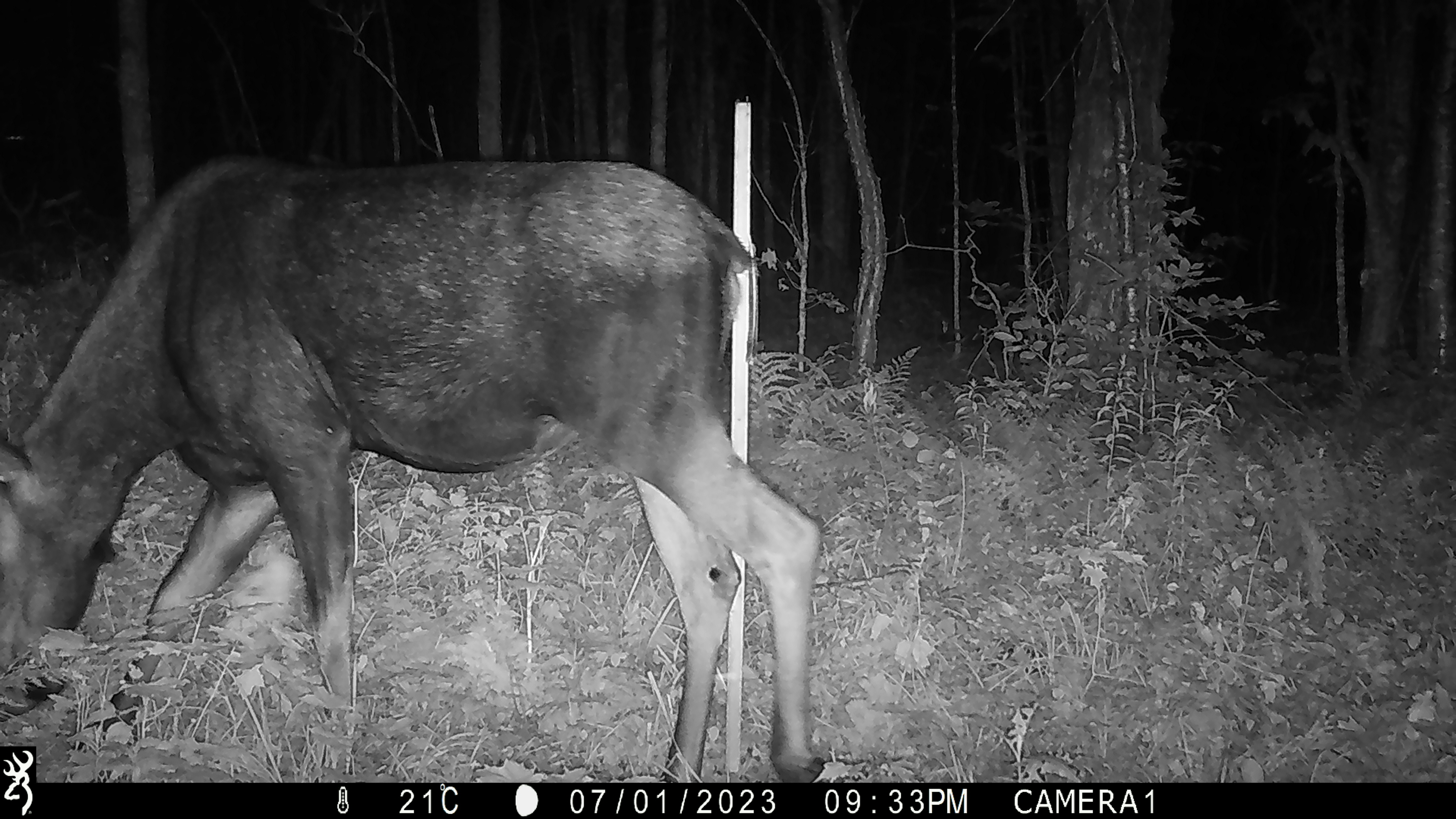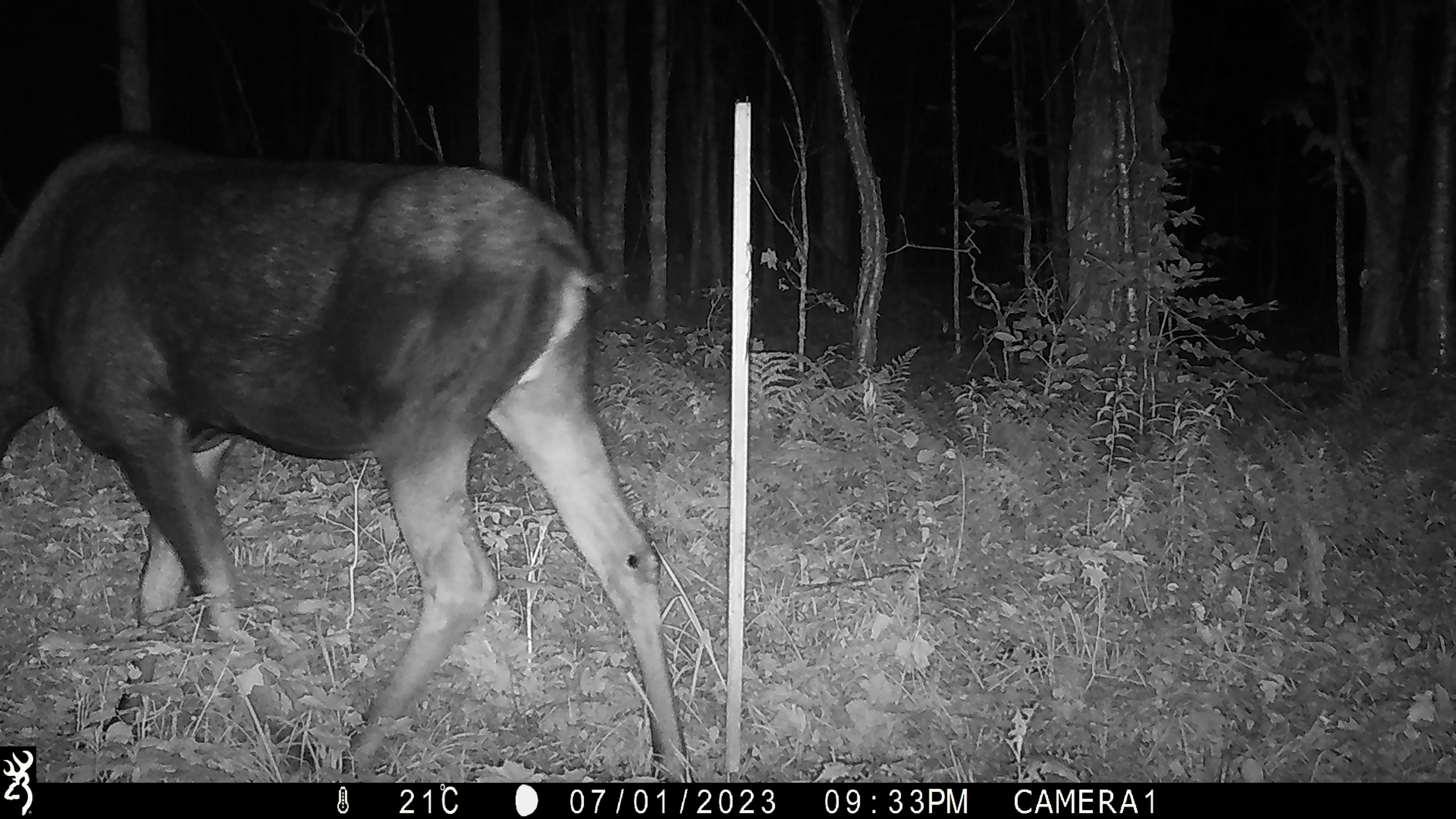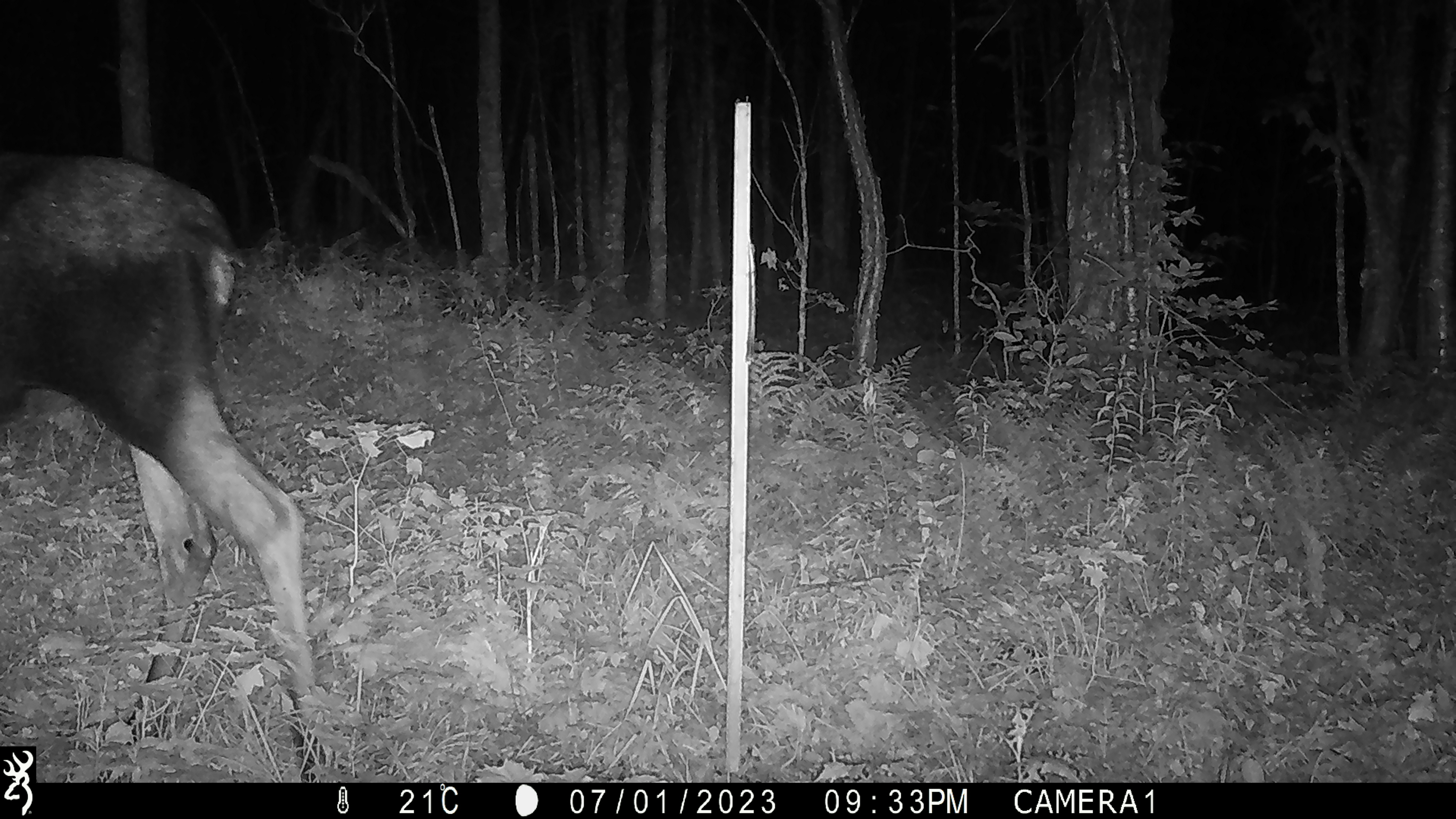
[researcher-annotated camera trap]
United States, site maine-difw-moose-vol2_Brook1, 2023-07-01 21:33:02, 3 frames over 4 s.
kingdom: Animalia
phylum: Chordata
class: Mammalia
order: Artiodactyla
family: Cervidae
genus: Alces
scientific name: Alces alces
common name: moose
Moose (Alces alces).